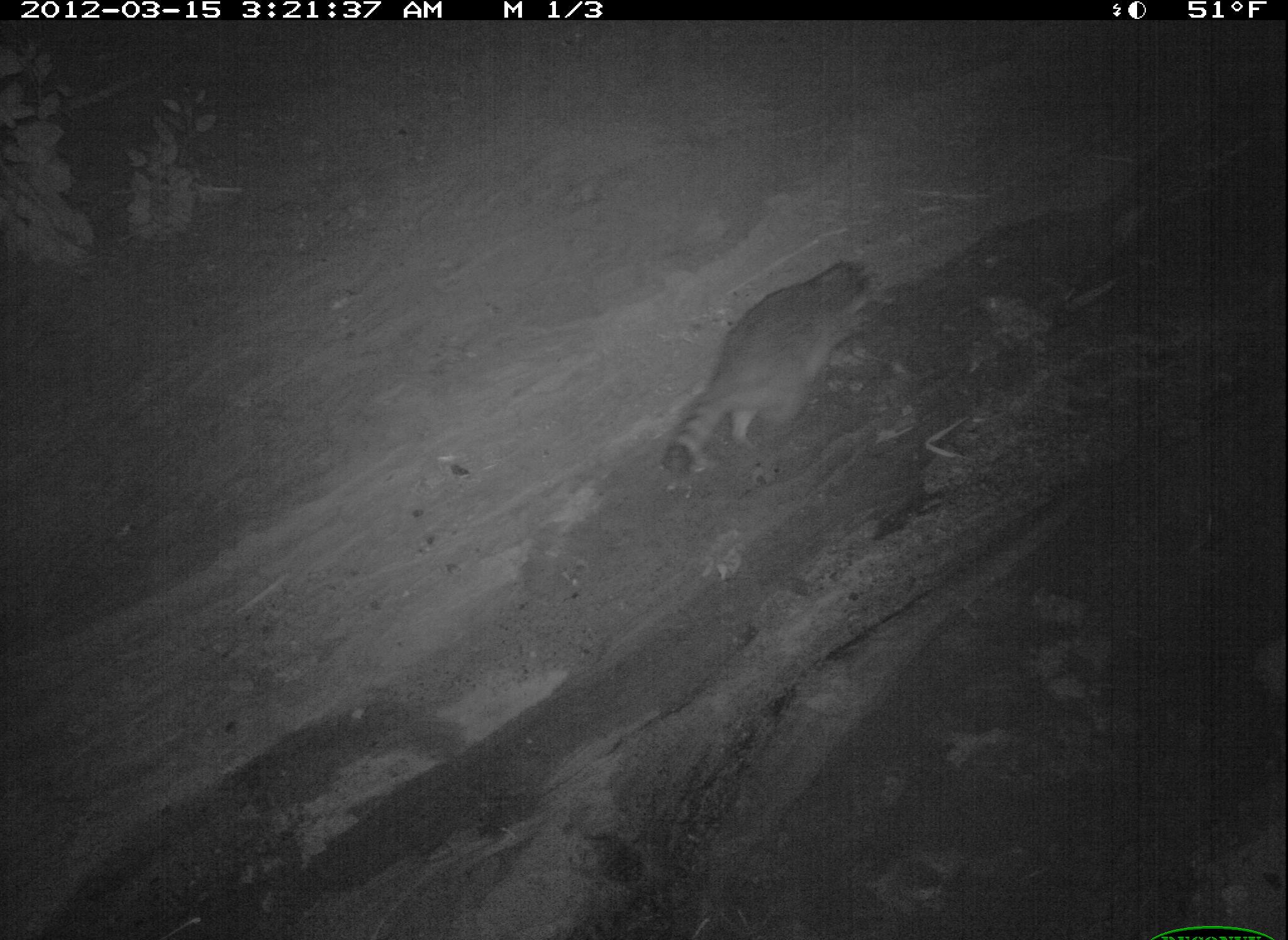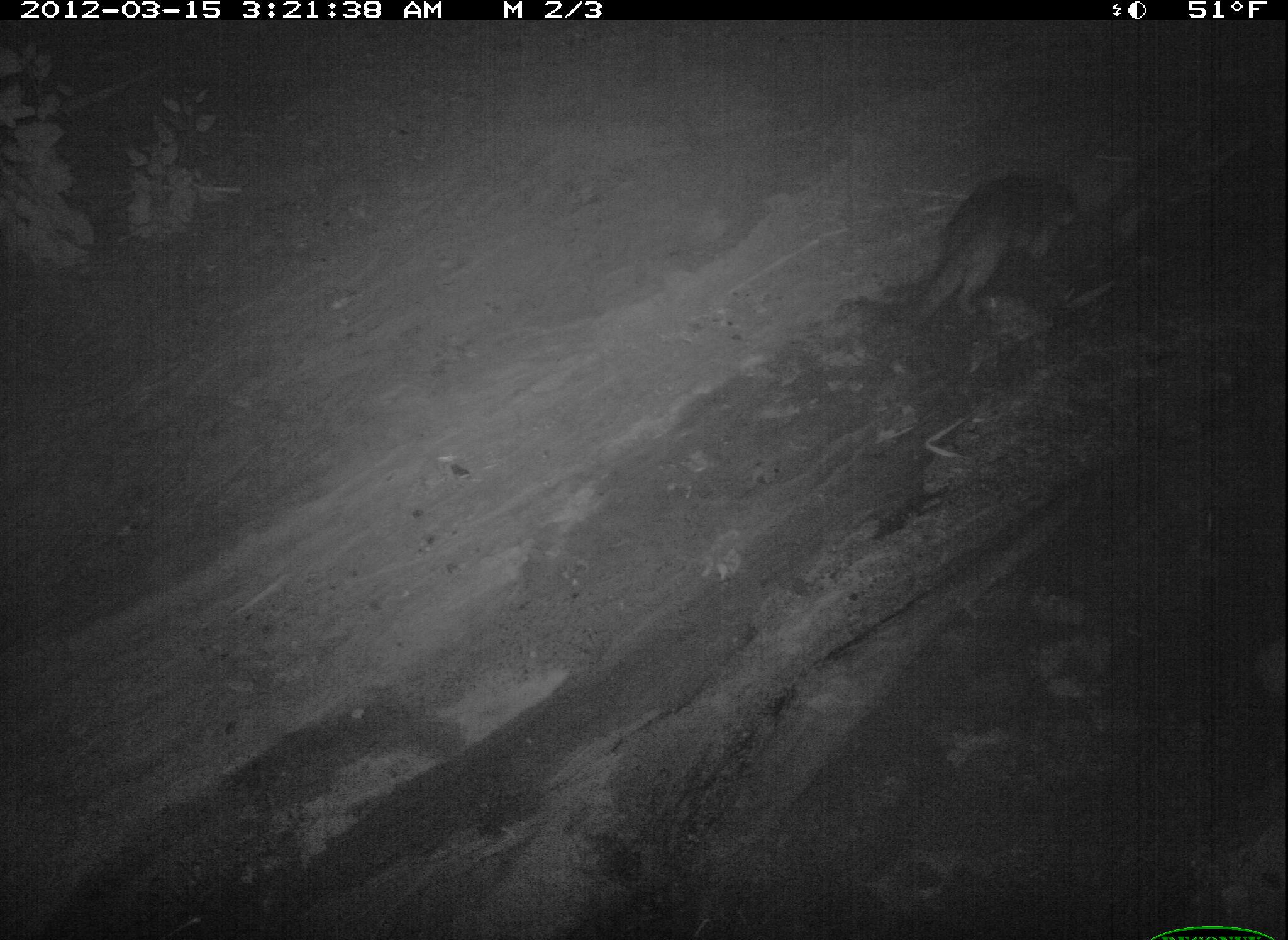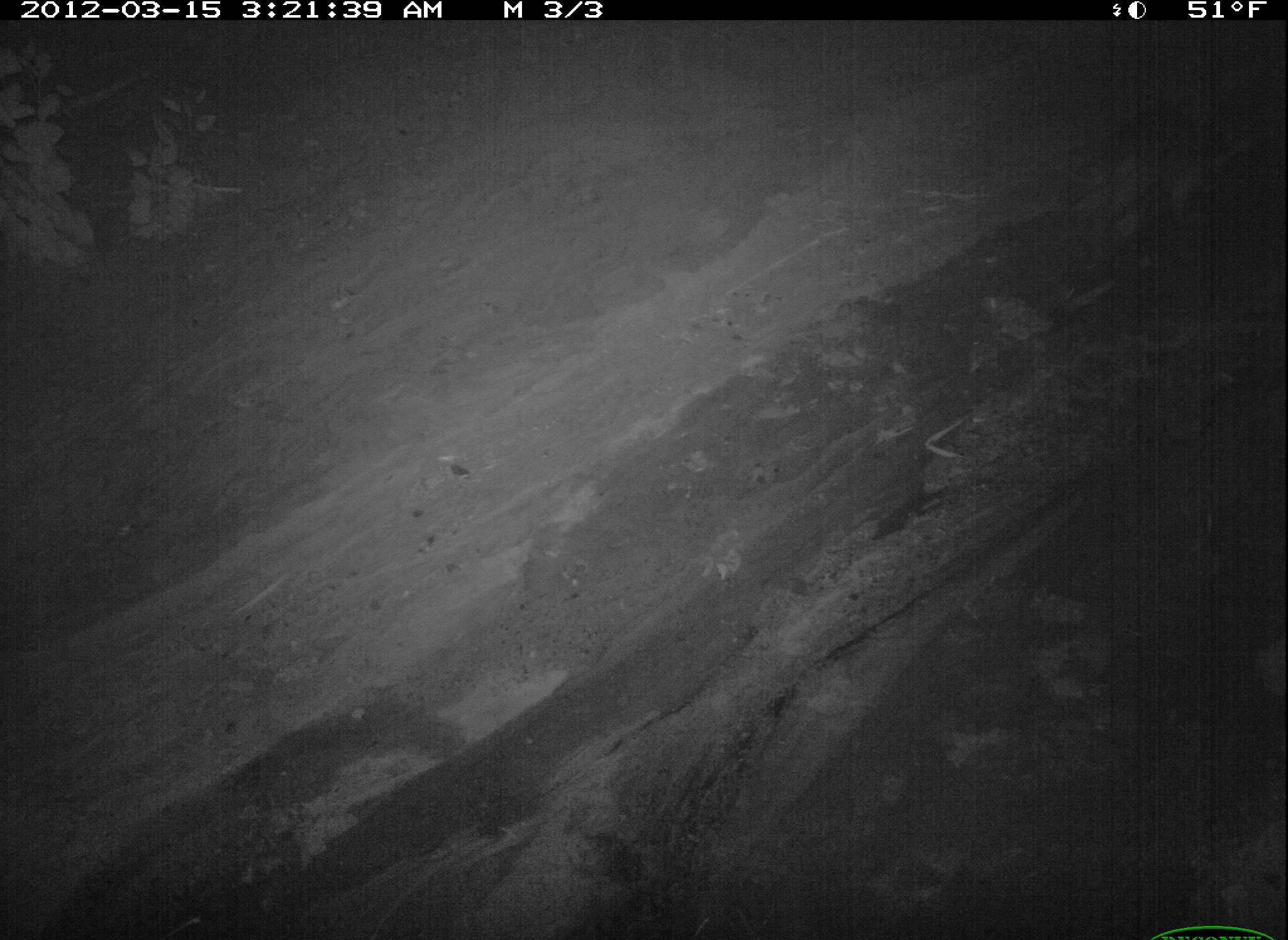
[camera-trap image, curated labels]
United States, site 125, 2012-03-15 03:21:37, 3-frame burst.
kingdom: Animalia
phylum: Chordata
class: Mammalia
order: Carnivora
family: Procyonidae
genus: Procyon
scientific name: Procyon lotor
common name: raccoon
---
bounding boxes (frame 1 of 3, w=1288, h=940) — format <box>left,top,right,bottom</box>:
raccoon: <box>652,248,881,489</box>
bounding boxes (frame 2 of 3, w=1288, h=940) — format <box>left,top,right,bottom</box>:
raccoon: <box>909,151,1071,333</box>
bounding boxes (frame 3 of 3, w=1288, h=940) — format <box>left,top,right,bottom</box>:
raccoon: <box>1086,89,1224,245</box>